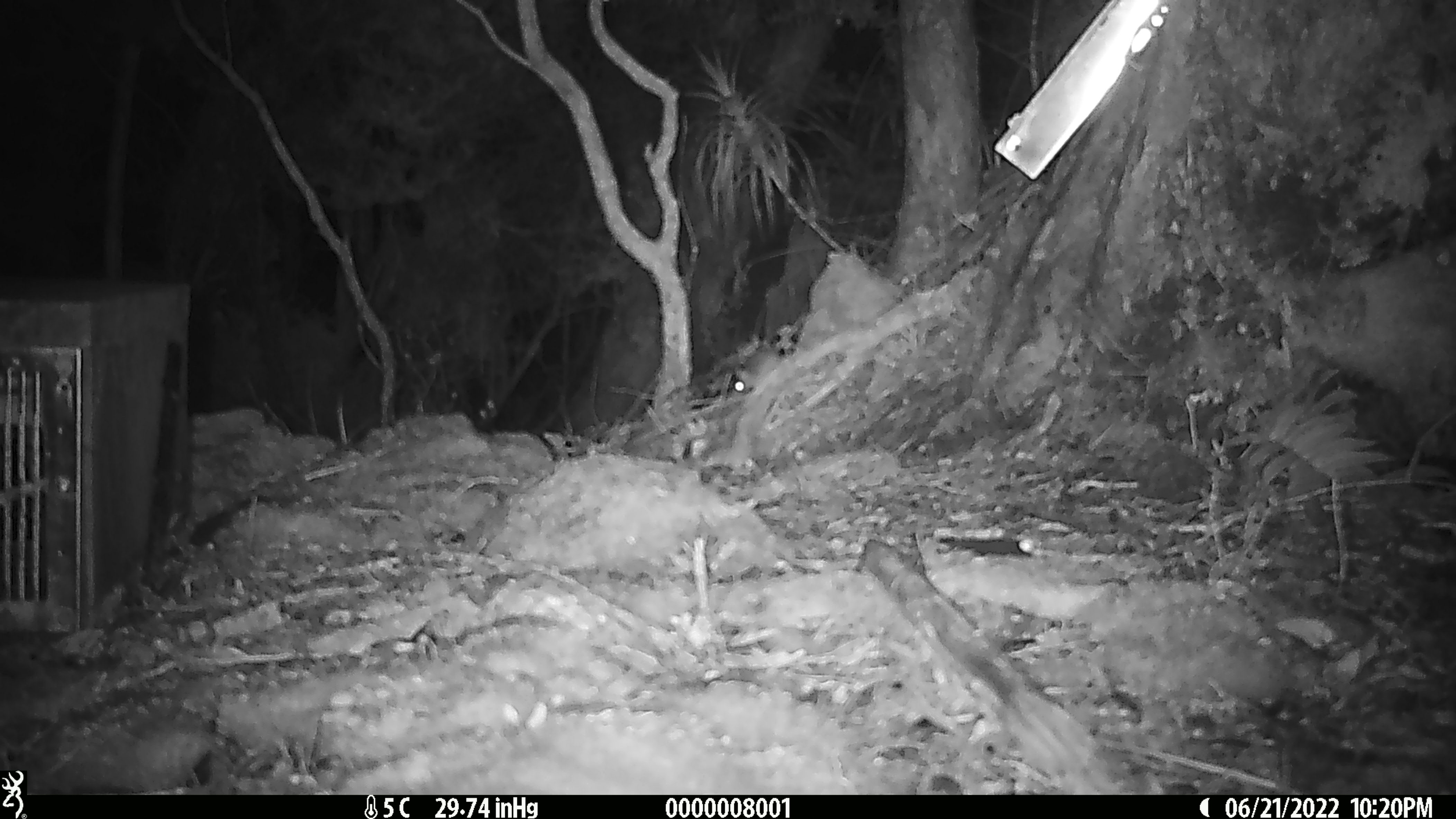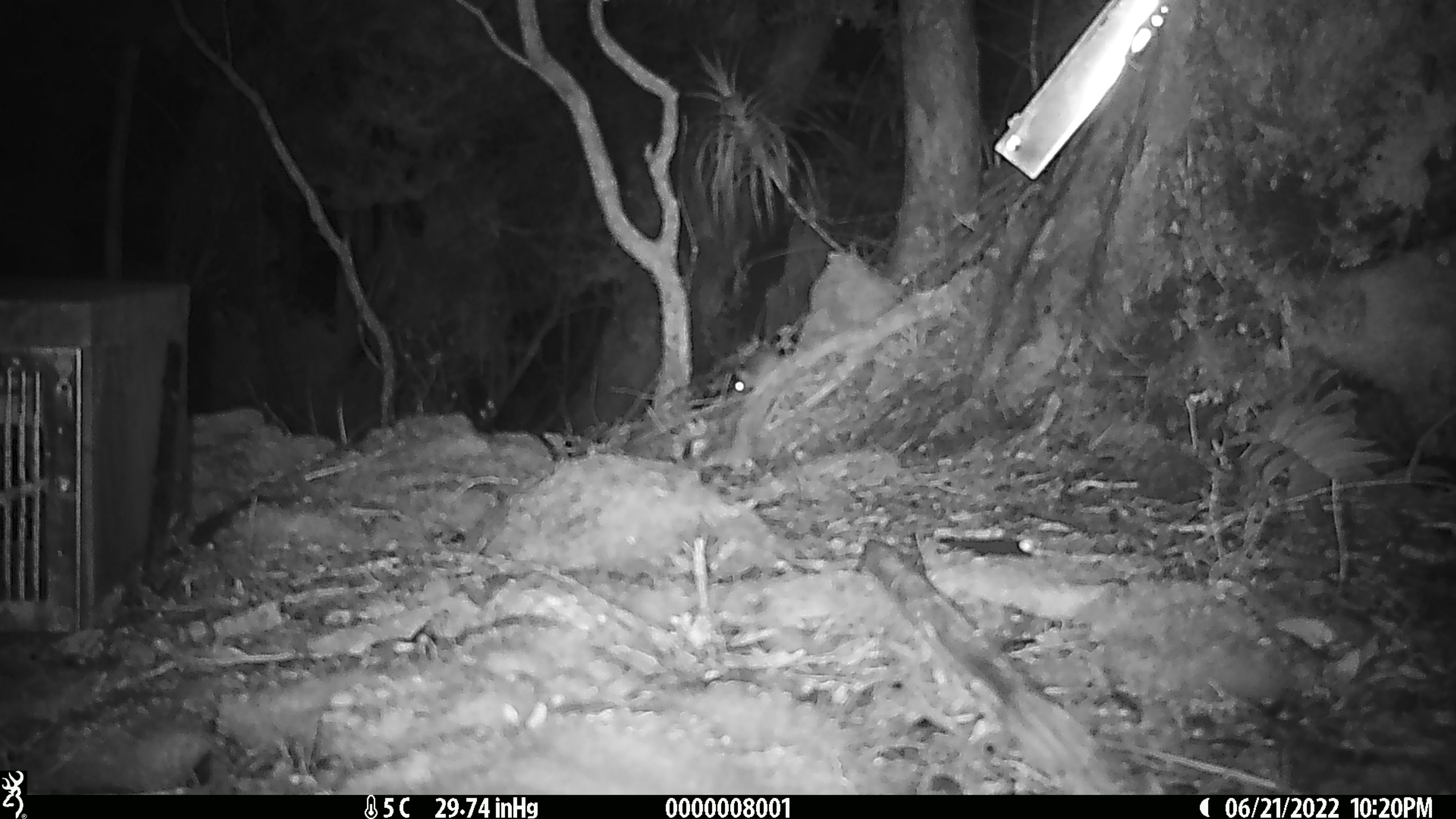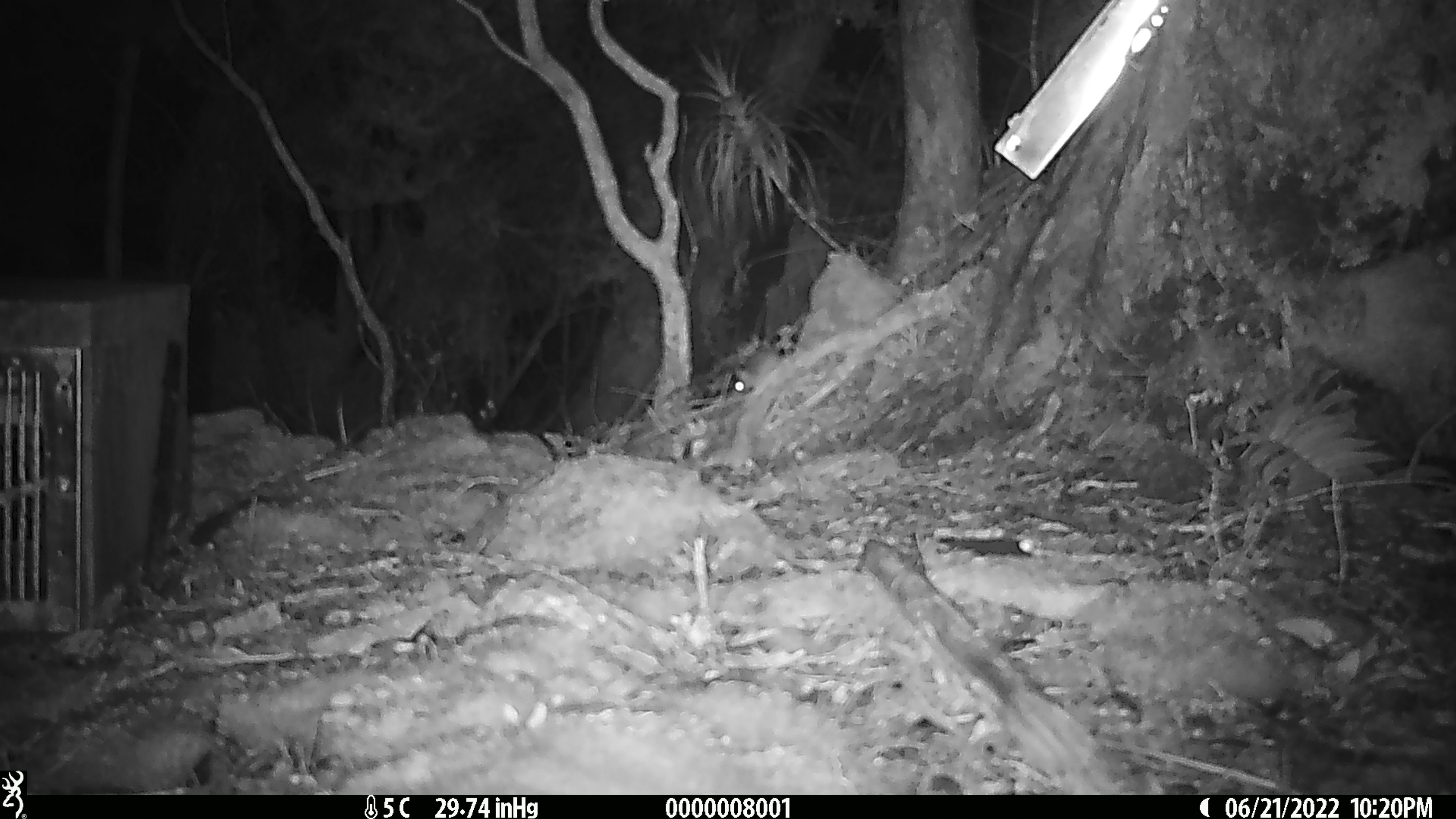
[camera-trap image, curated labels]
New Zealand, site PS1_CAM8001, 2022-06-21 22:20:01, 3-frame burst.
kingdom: Animalia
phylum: Chordata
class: Mammalia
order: Rodentia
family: Muridae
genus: Mus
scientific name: Mus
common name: mouse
Mouse (Mus).